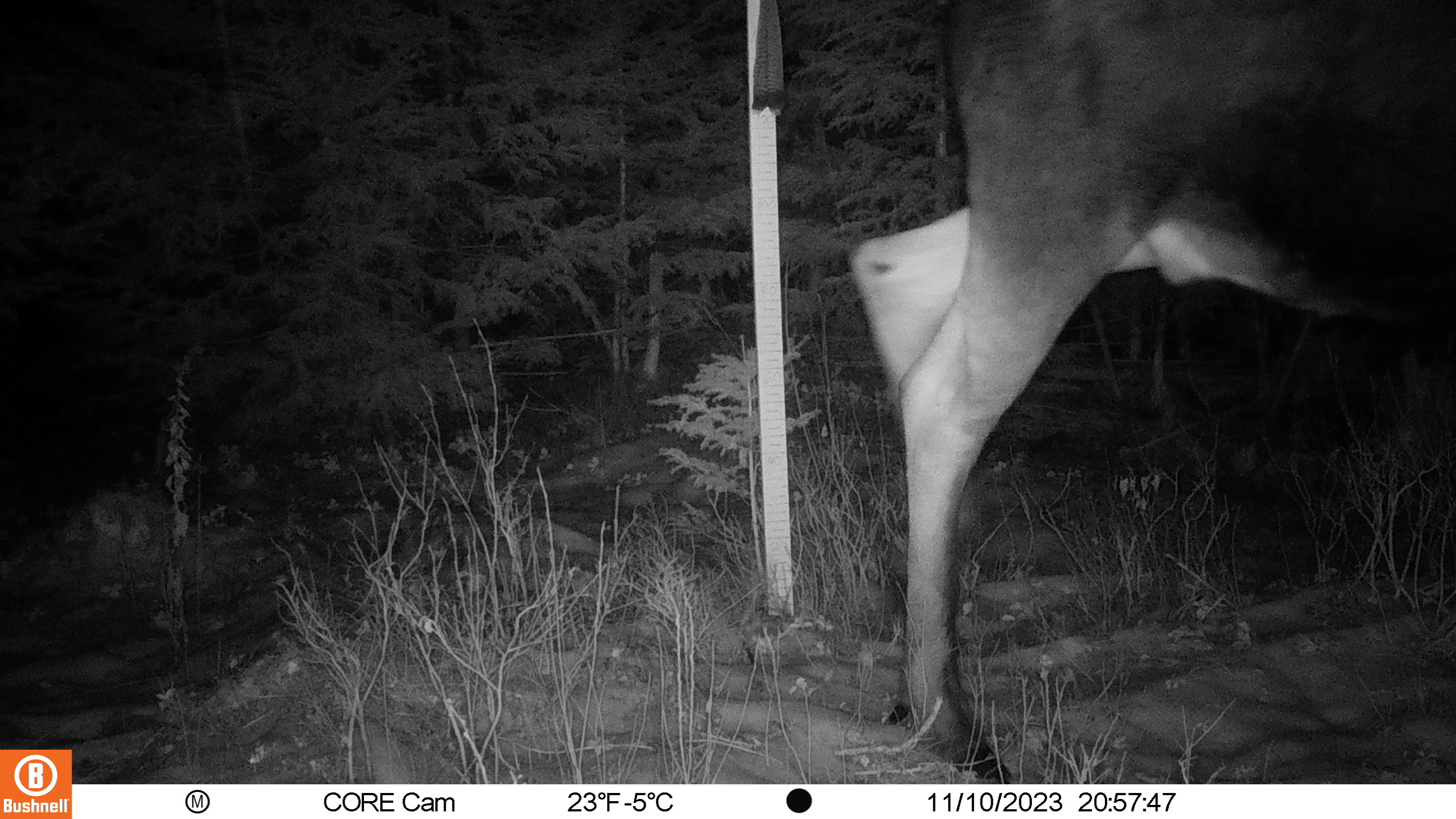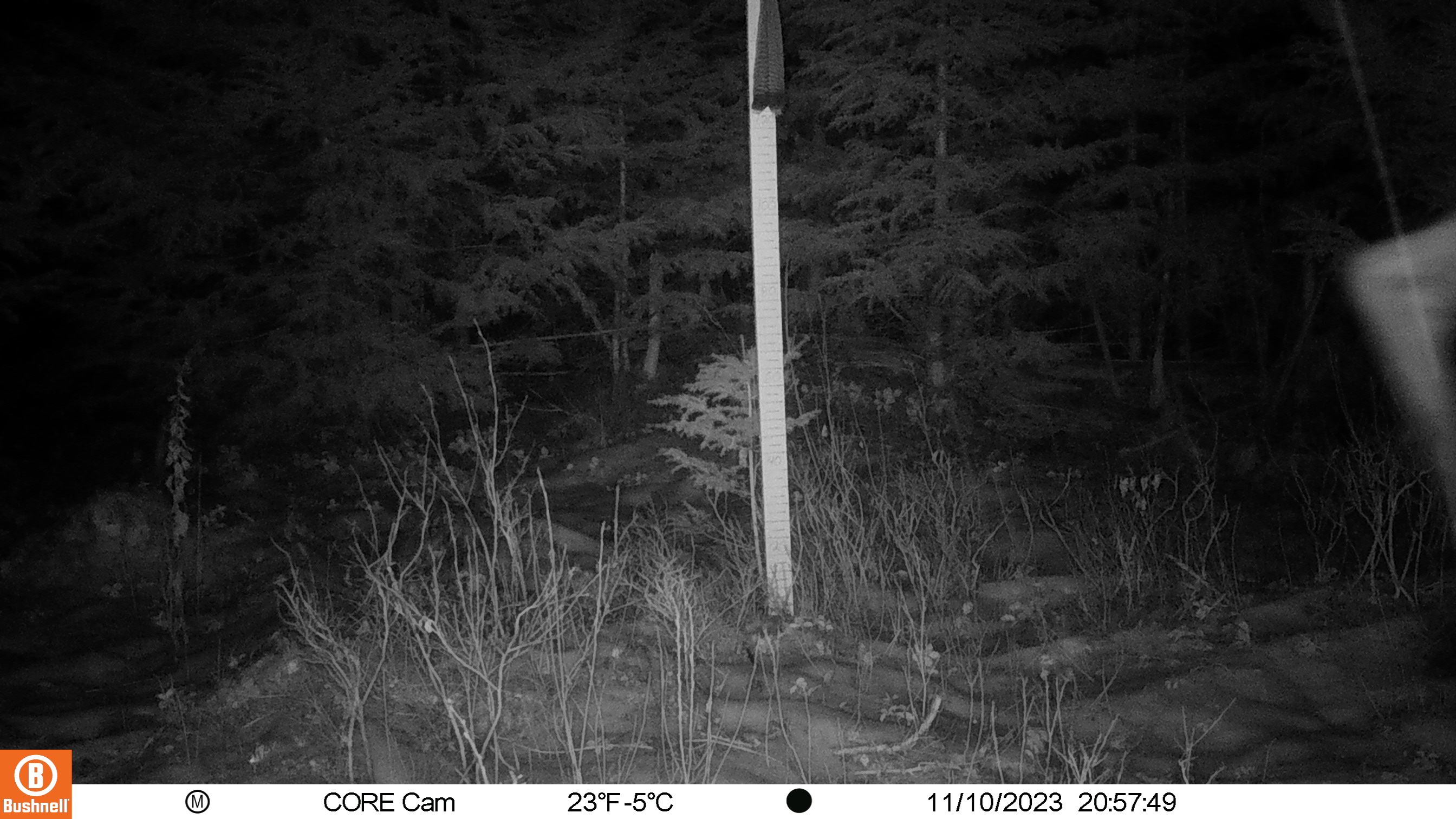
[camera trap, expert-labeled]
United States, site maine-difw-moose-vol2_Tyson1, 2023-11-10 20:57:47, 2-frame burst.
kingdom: Animalia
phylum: Chordata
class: Mammalia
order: Artiodactyla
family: Cervidae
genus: Alces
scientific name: Alces alces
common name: moose